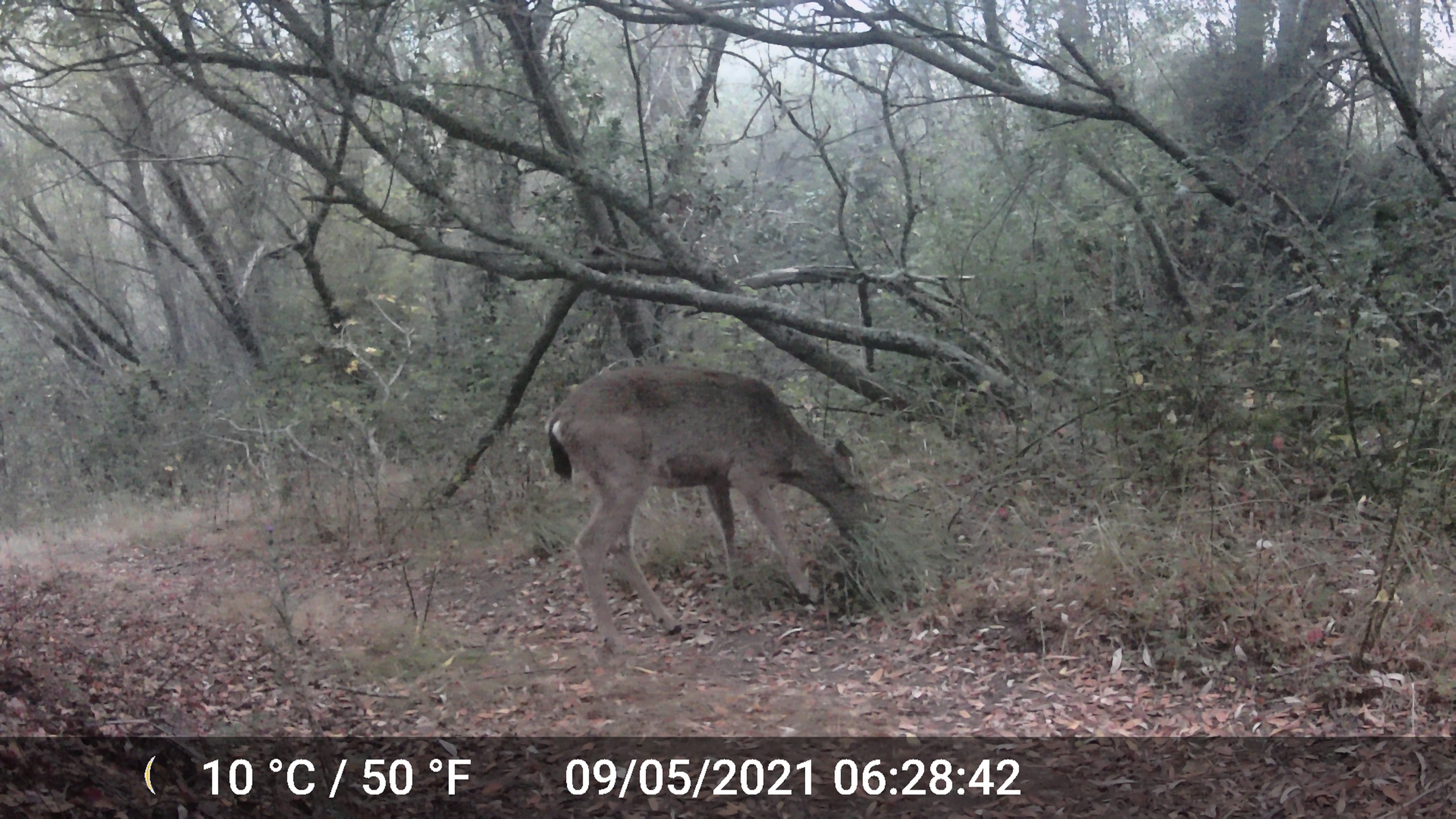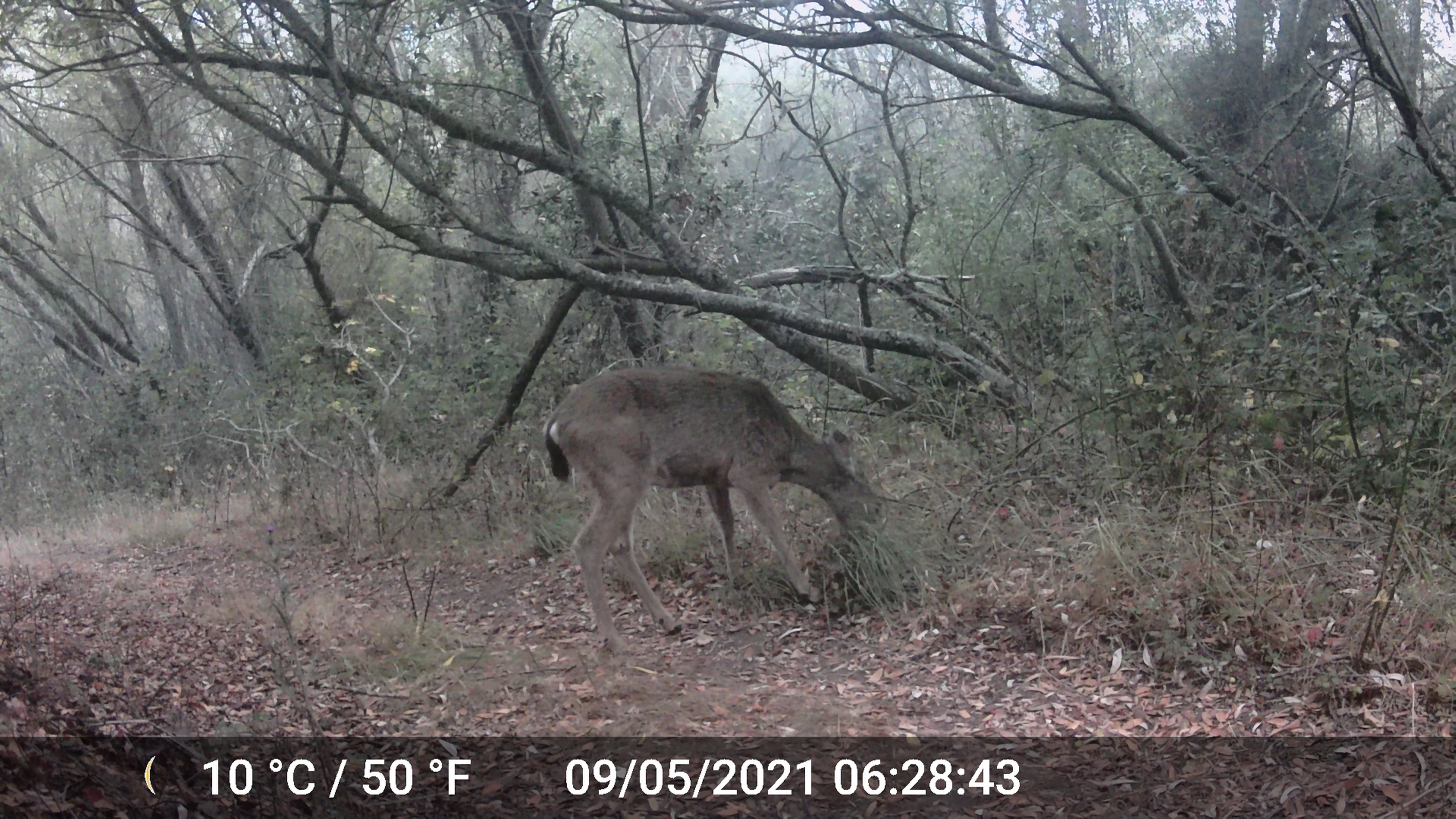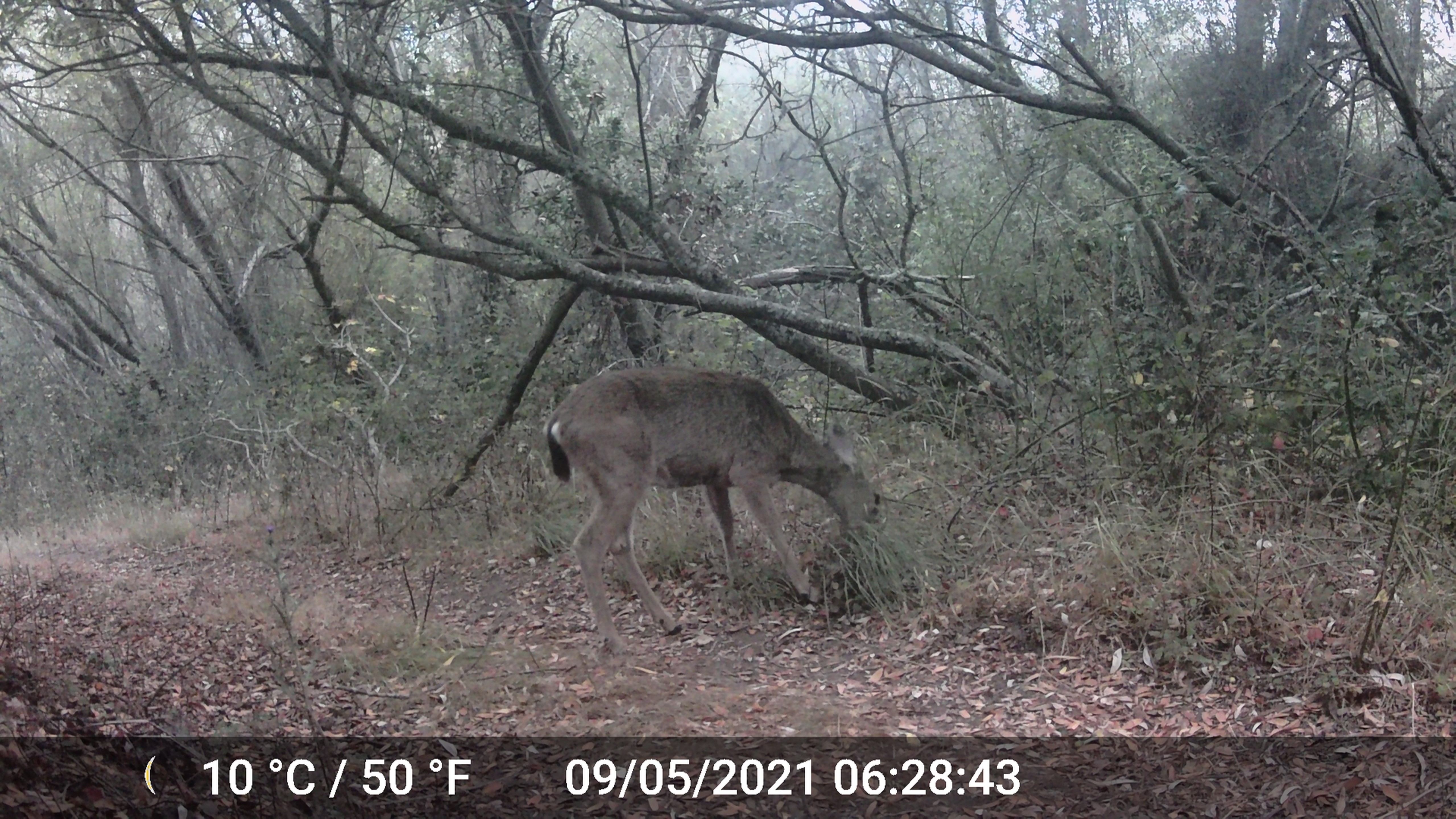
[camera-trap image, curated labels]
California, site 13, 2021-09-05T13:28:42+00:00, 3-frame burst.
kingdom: Animalia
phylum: Chordata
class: Mammalia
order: Artiodactyla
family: Cervidae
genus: Odocoileus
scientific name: Odocoileus hemionus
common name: mule deer